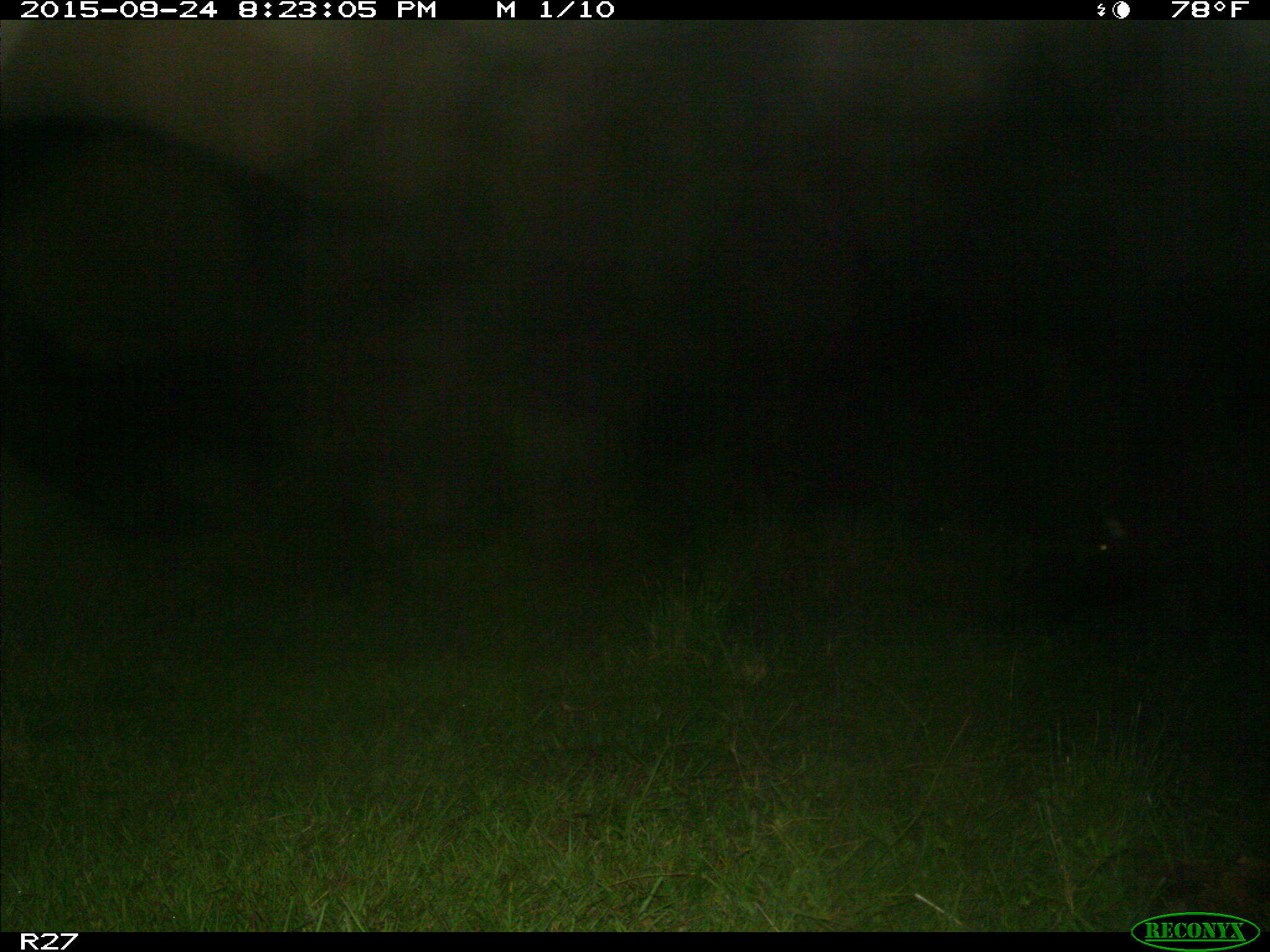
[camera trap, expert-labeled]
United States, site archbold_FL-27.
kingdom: Animalia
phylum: Chordata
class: Mammalia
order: Artiodactyla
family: Suidae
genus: Sus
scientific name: Sus scrofa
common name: wild boar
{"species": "Sus scrofa (wild boar)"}